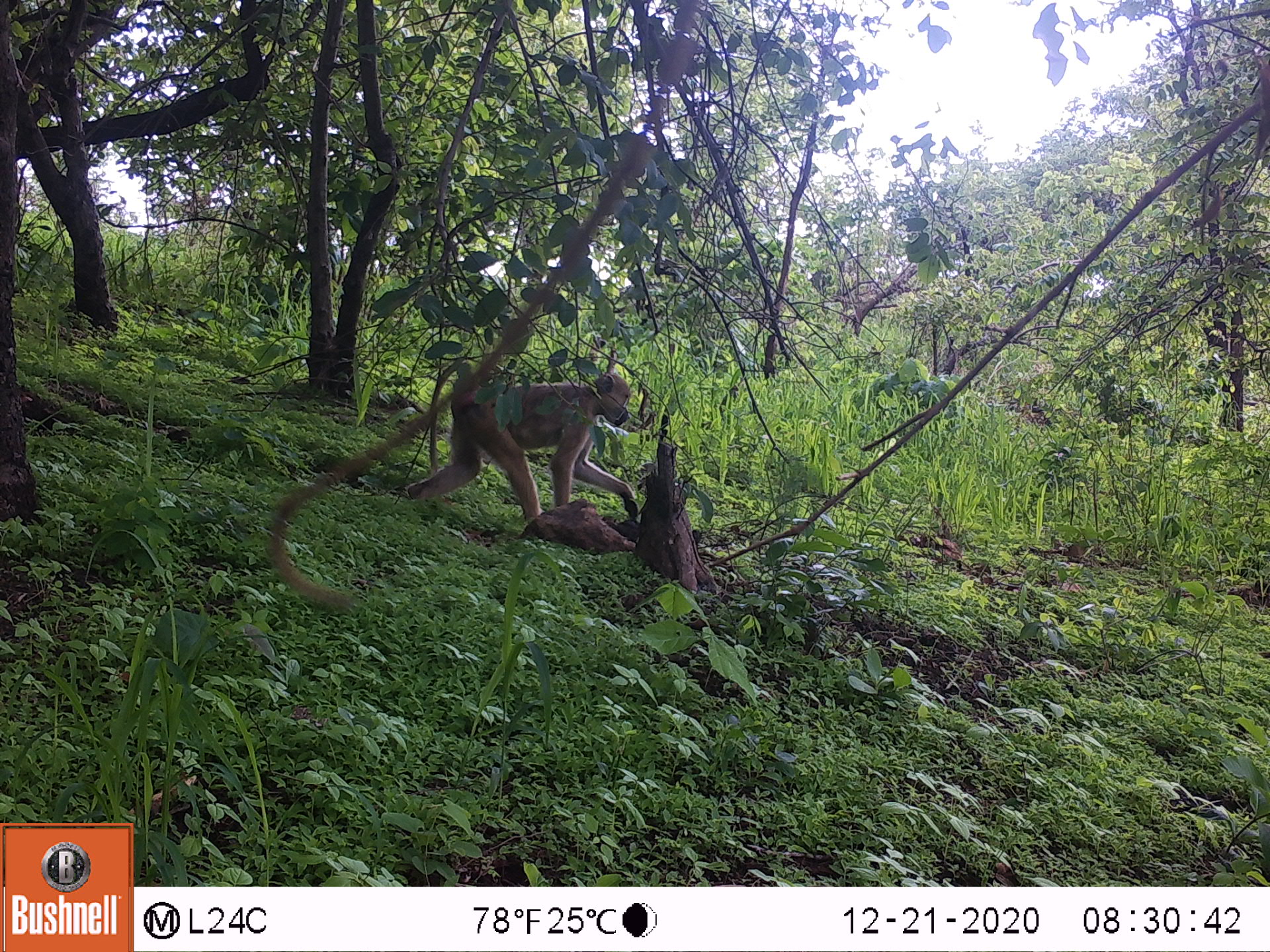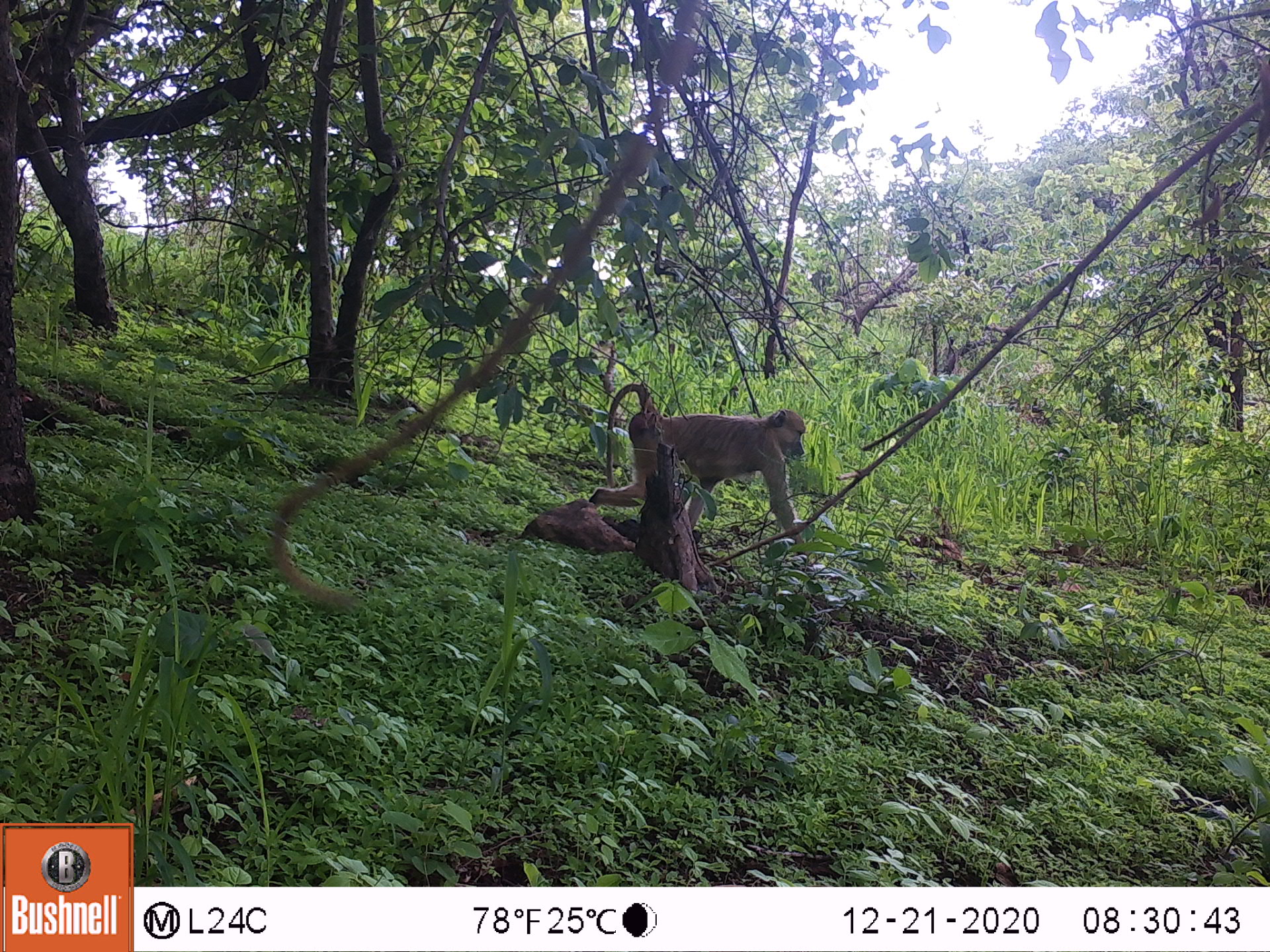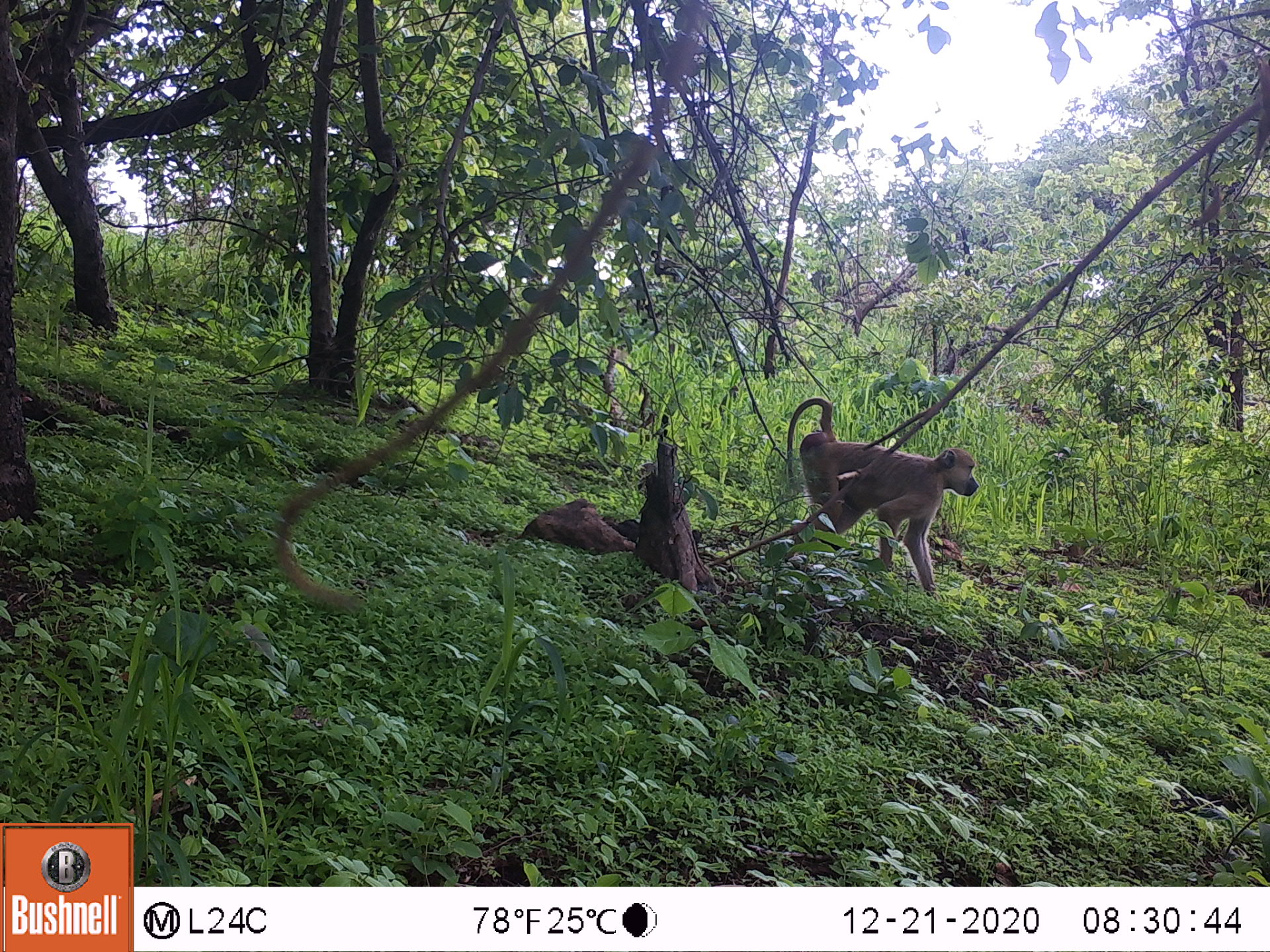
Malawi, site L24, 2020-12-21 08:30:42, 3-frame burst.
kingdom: Animalia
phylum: Chordata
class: Mammalia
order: Primates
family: Cercopithecidae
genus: Papio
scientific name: Papio cynocephalus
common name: yellow baboon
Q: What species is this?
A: Yellow baboon (Papio cynocephalus).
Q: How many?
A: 1.